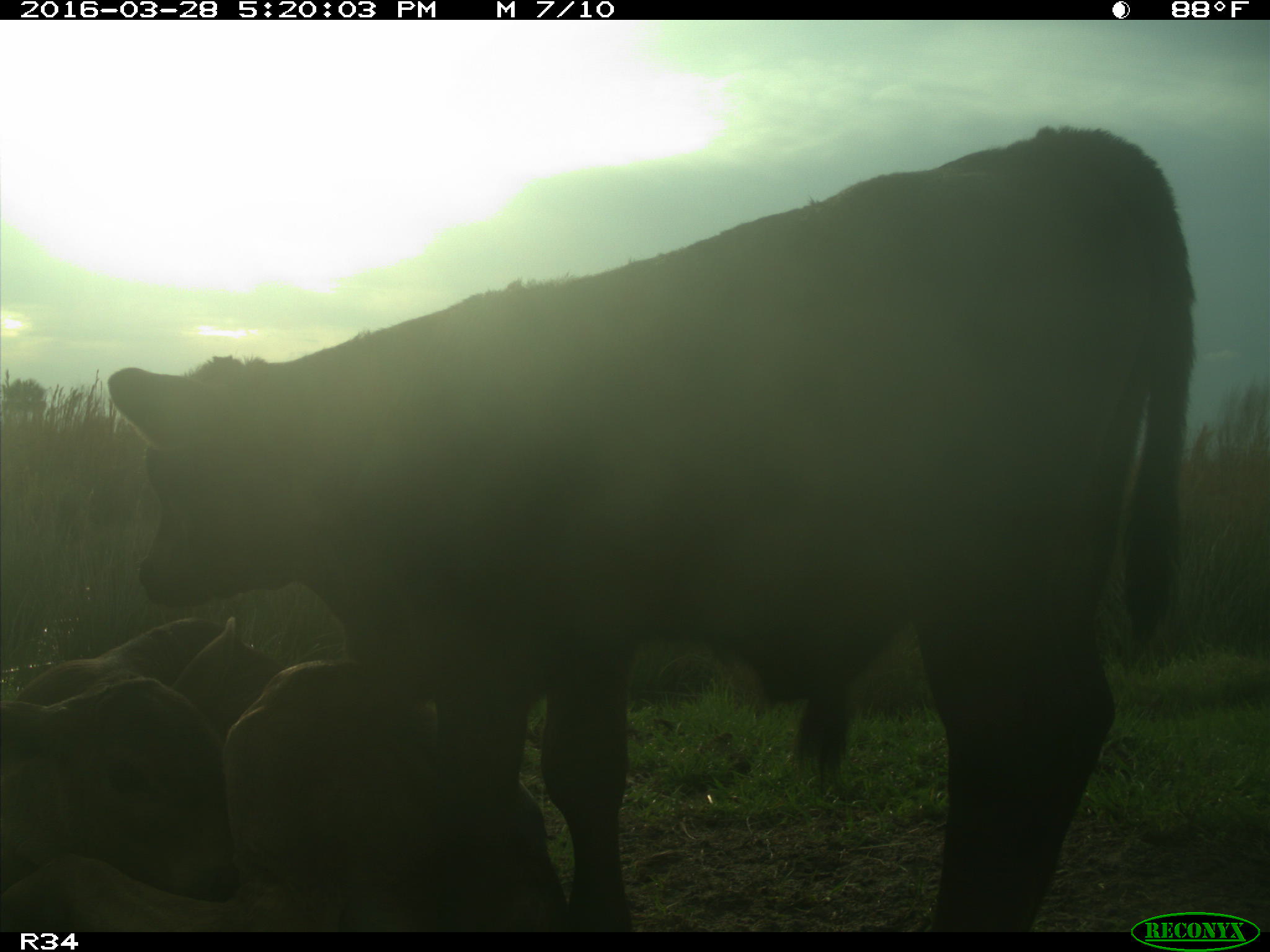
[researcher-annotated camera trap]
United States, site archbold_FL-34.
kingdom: Animalia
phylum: Chordata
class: Mammalia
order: Artiodactyla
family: Bovidae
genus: Bos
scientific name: Bos taurus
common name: domestic cow